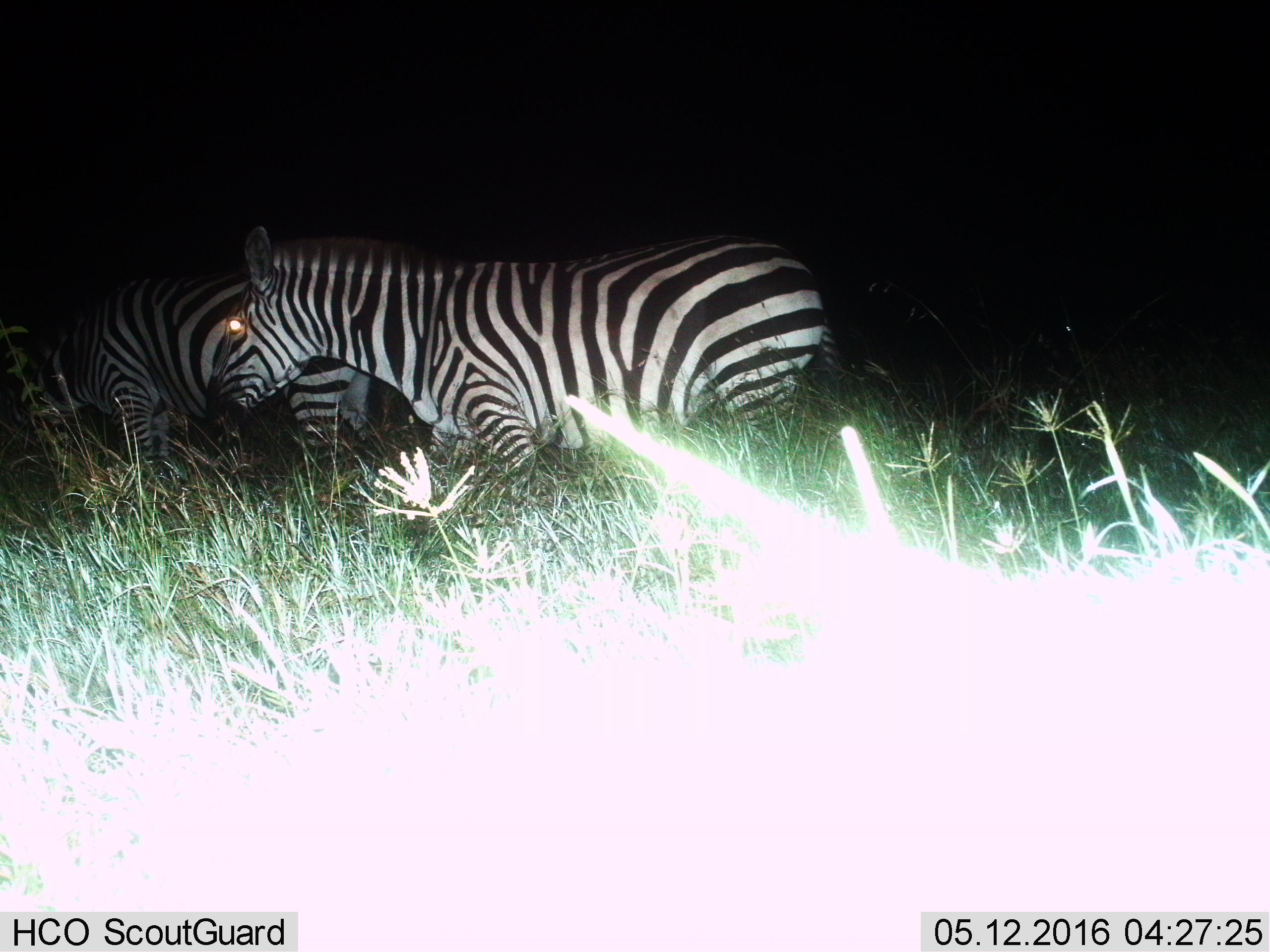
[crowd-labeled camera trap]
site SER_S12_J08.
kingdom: Animalia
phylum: Chordata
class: Mammalia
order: Perissodactyla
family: Equidae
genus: Equus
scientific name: Equus quagga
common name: plains zebra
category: zebraplains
Zebraplains (plains zebra) (Equus quagga), count 2. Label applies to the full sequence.